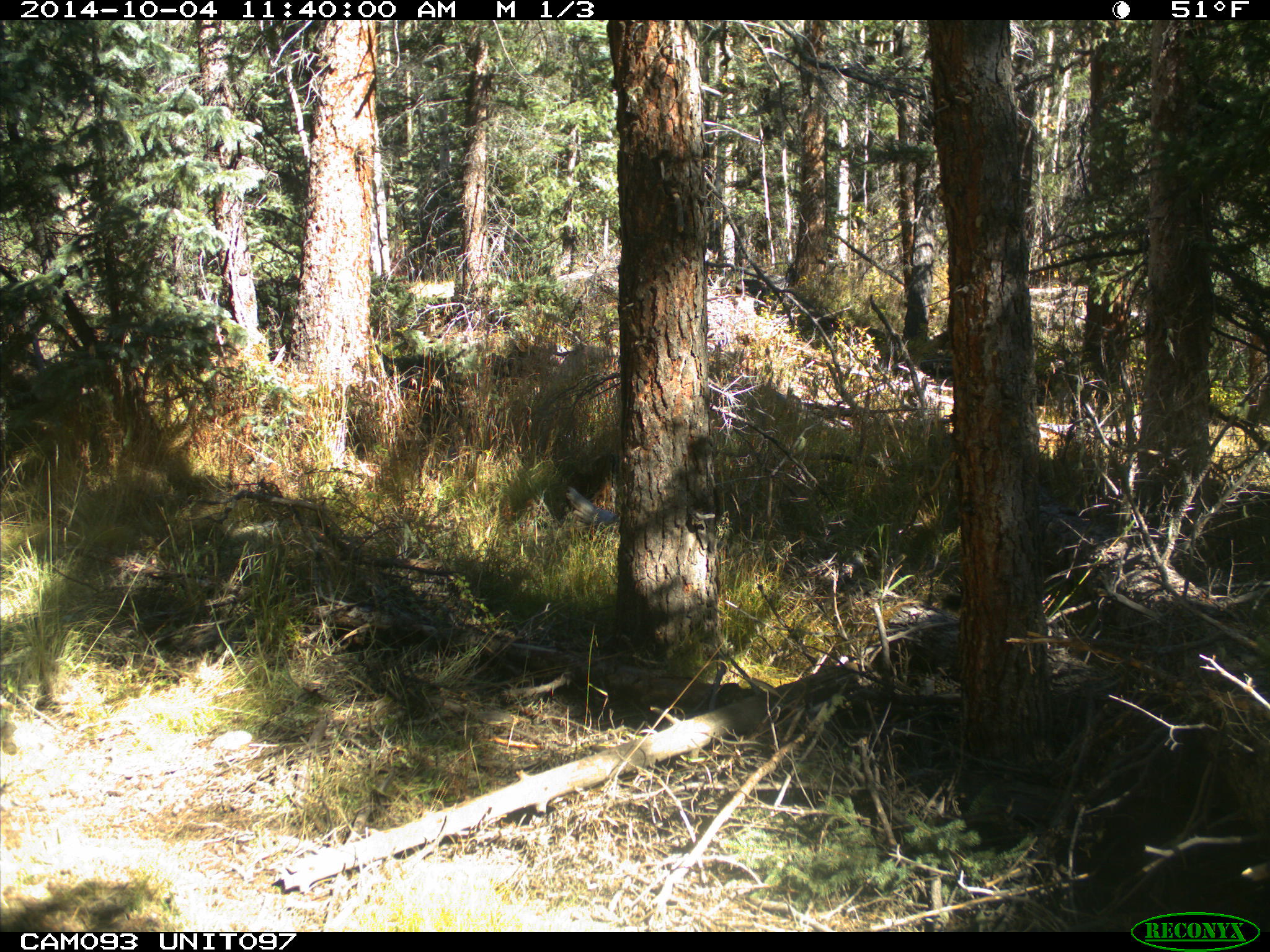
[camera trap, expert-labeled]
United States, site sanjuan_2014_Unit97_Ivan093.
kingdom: Animalia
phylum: Chordata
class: Mammalia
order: Rodentia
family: Sciuridae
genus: Tamiasciurus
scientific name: Tamiasciurus hudsonicus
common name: american red squirrel